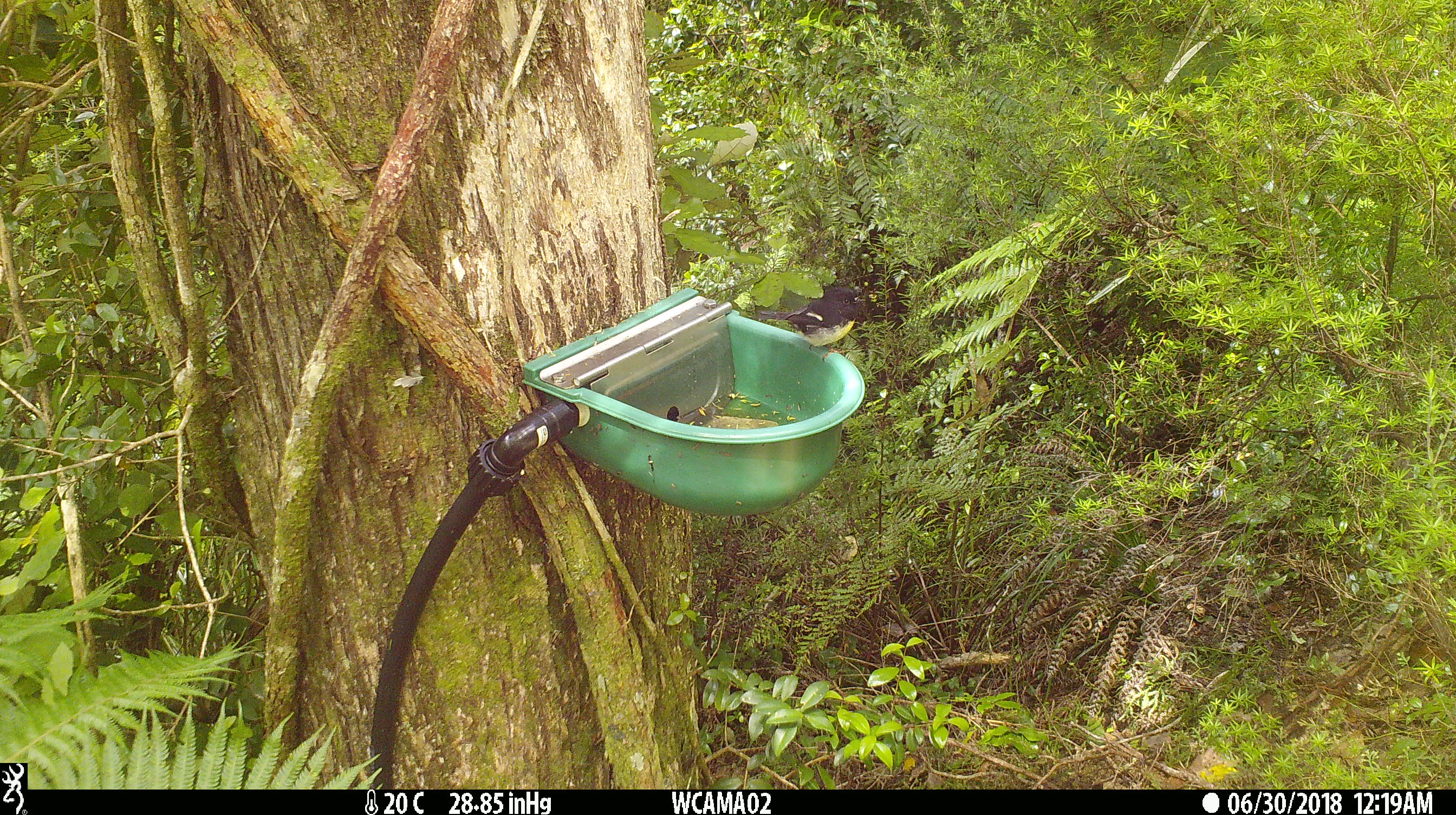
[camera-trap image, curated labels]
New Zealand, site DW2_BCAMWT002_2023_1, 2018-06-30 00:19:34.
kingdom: Animalia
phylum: Chordata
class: Aves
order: Passeriformes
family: Petroicidae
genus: Petroica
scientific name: Petroica macrocephala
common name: tomtit